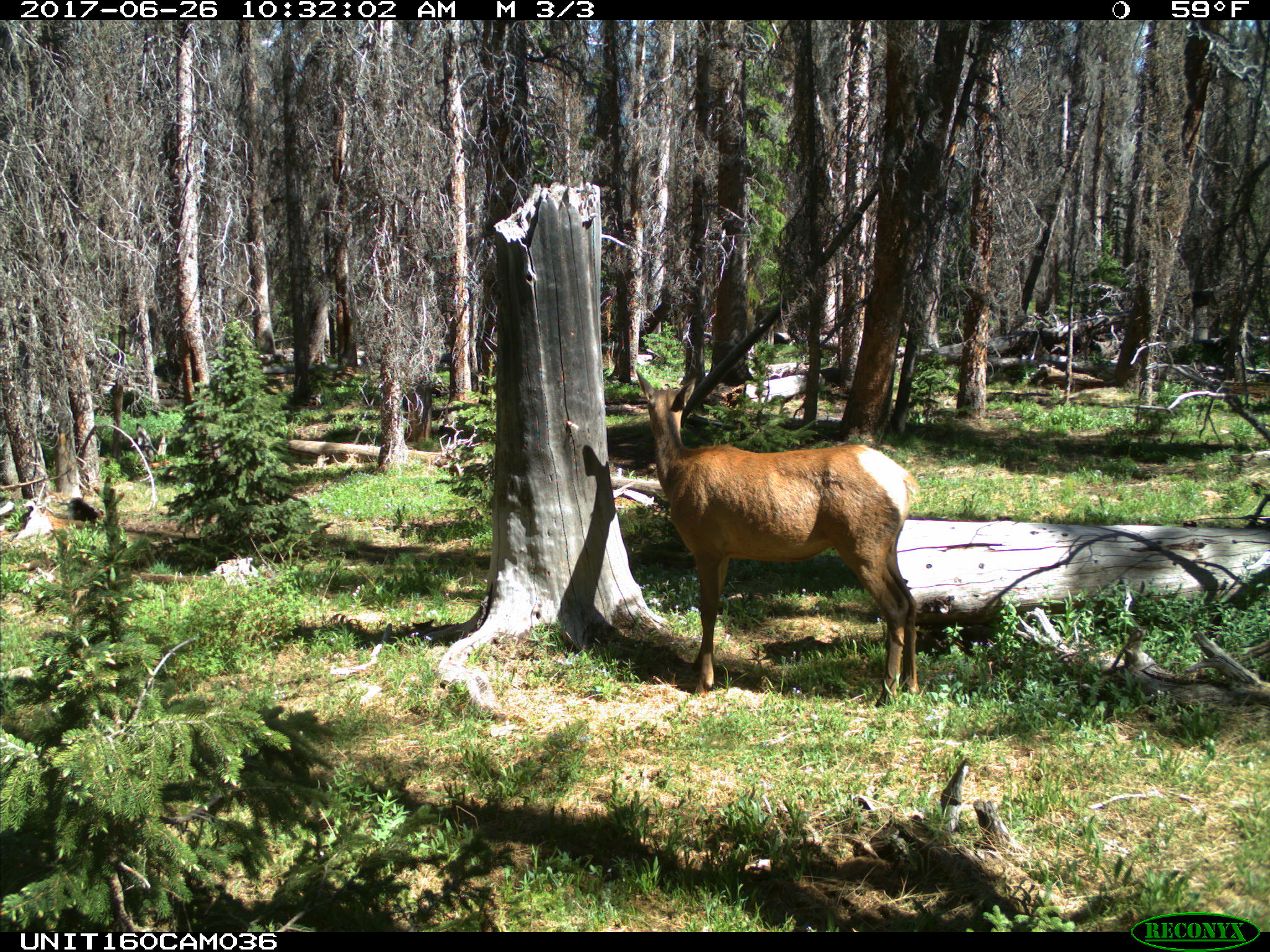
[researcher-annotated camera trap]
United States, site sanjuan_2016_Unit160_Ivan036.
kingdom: Animalia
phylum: Chordata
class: Mammalia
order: Artiodactyla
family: Cervidae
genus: Cervus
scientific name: Cervus elaphus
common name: red deer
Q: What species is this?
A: Cervus elaphus (red deer).